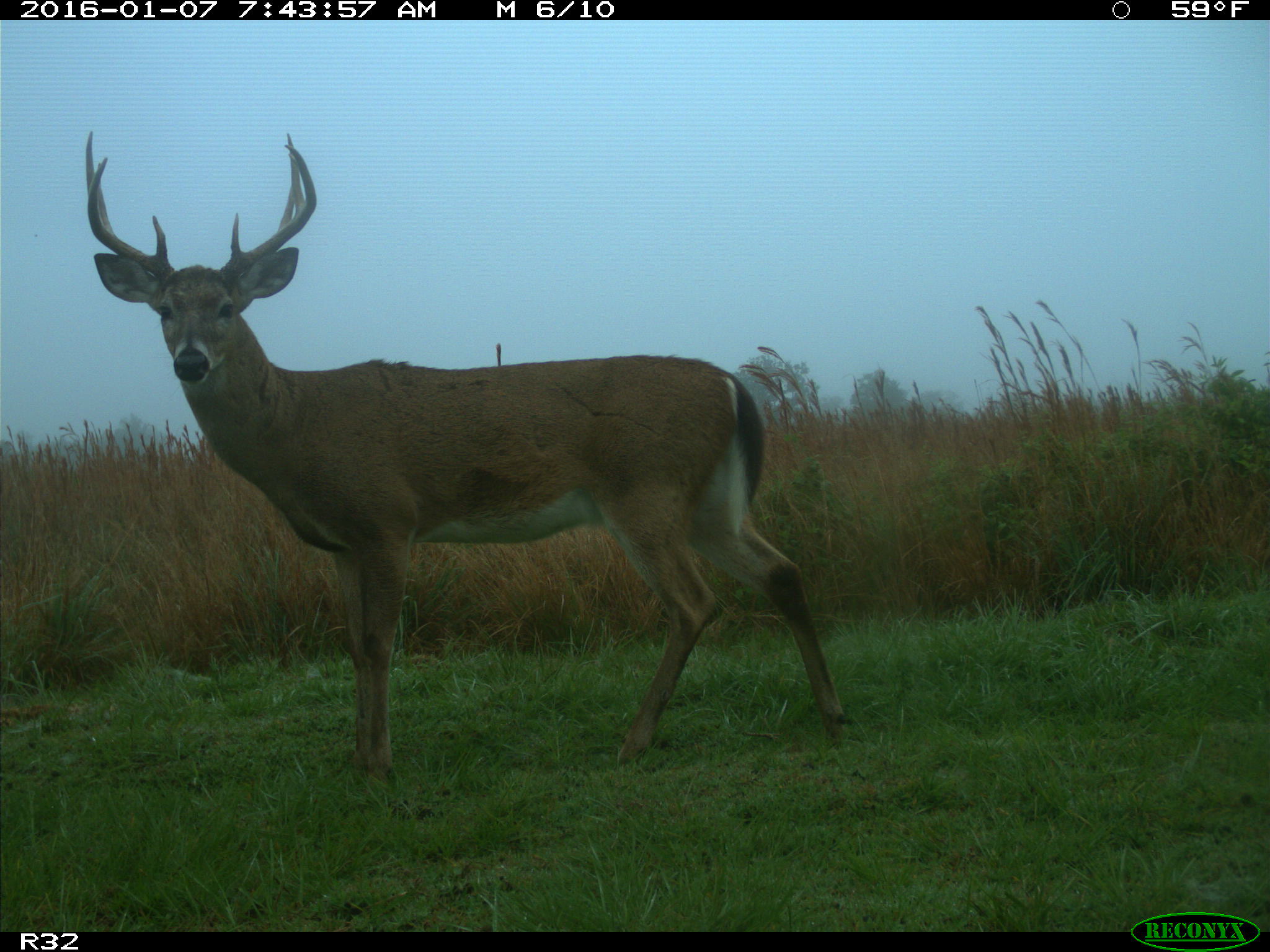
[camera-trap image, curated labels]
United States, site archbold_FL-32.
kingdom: Animalia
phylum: Chordata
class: Mammalia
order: Artiodactyla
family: Cervidae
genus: Odocoileus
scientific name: Odocoileus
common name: deer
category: unidentified deer